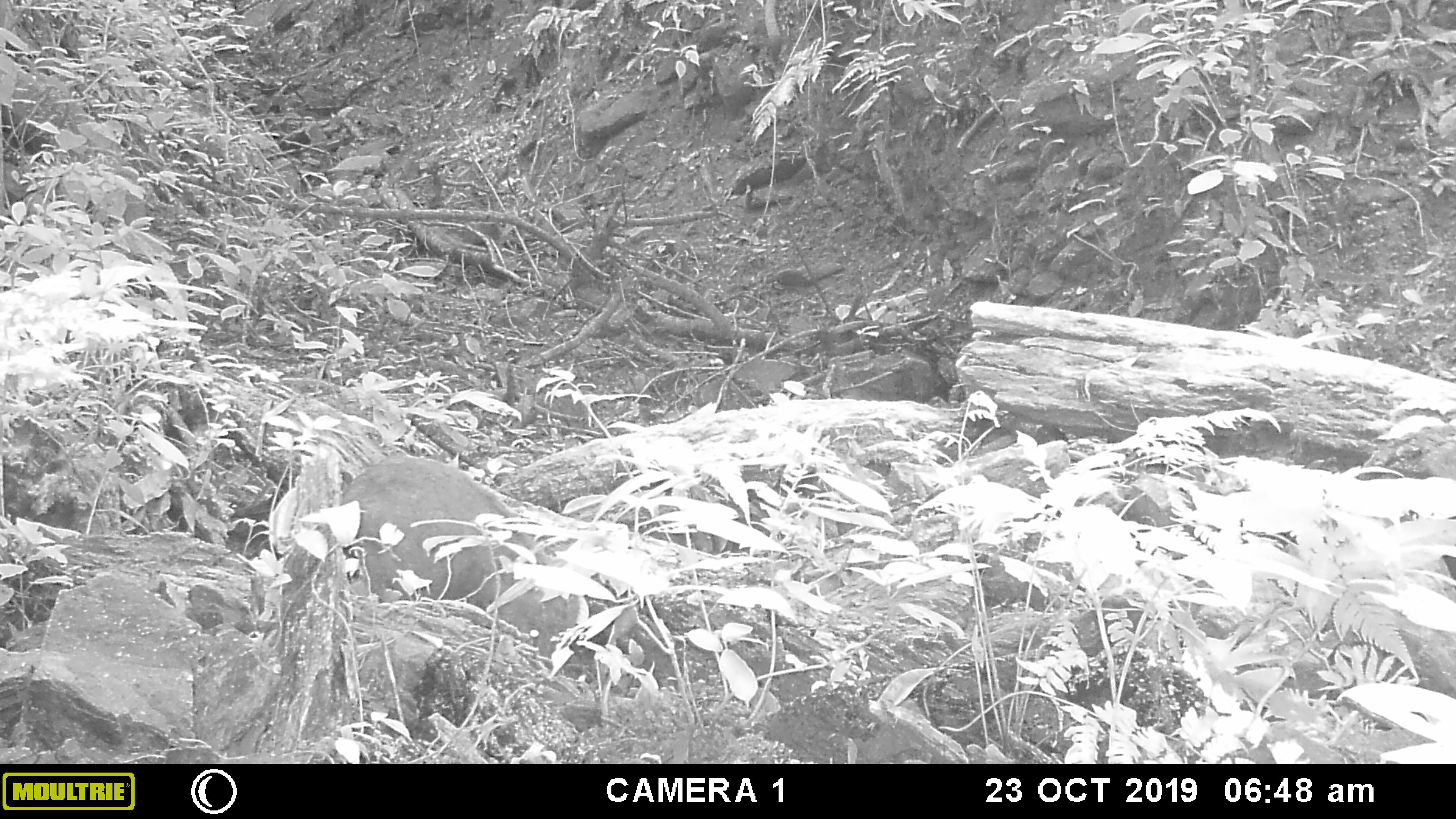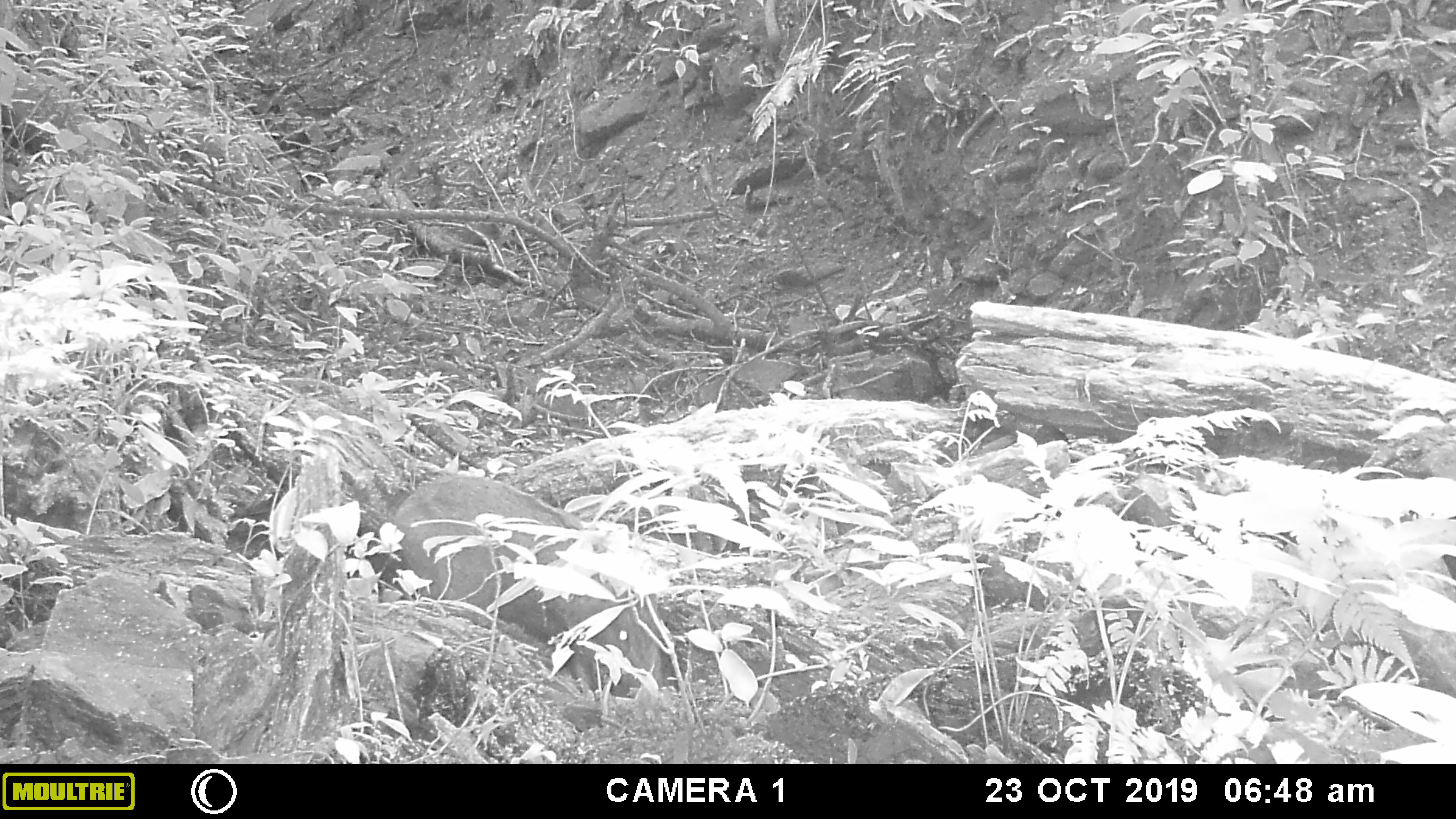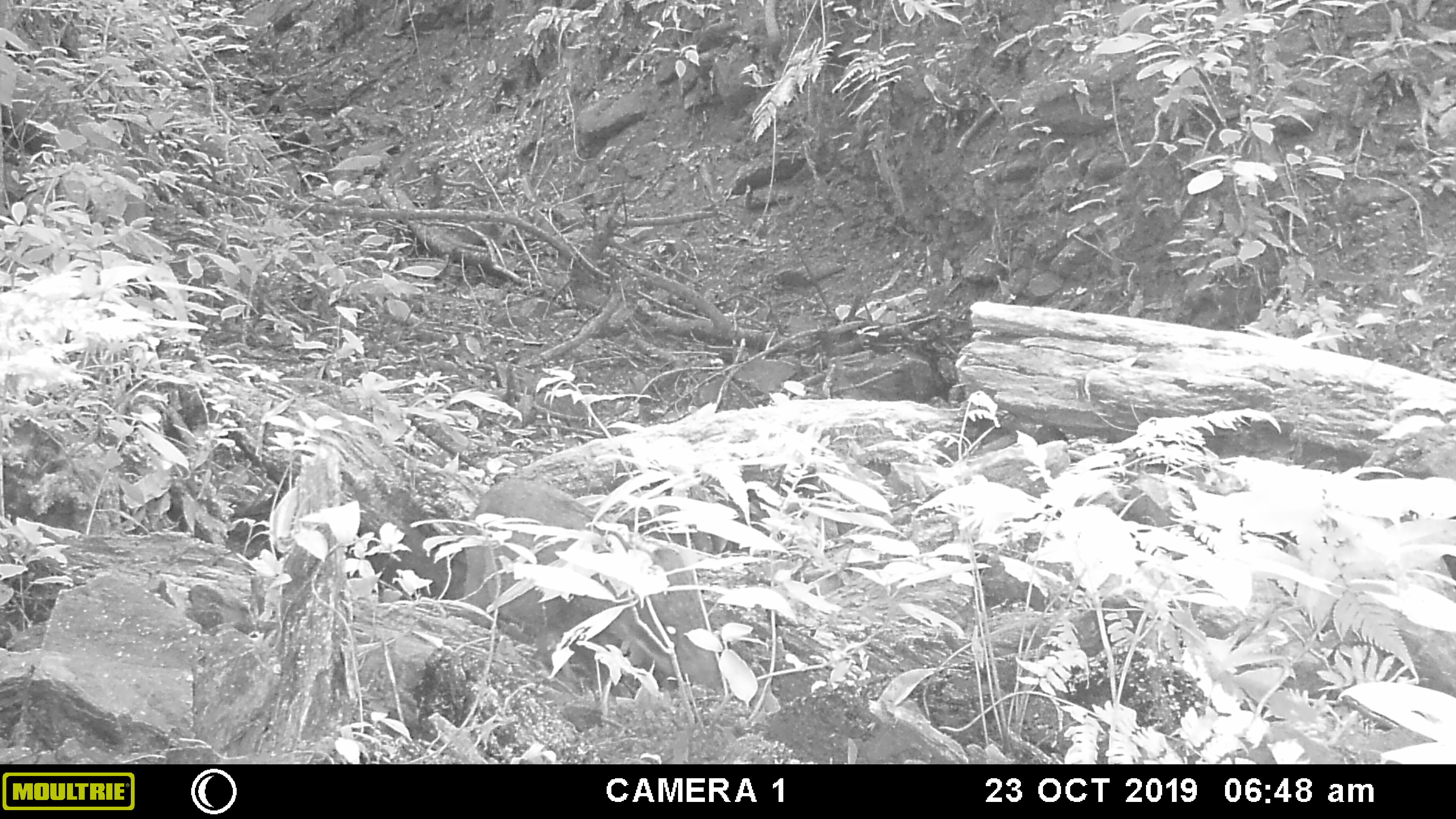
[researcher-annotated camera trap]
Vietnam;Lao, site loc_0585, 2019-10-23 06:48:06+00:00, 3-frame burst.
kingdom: Animalia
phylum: Chordata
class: Mammalia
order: Artiodactyla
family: Suidae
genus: Sus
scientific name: Sus scrofa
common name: eurasian wild pig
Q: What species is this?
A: Eurasian wild pig (Sus scrofa).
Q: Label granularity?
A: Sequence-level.